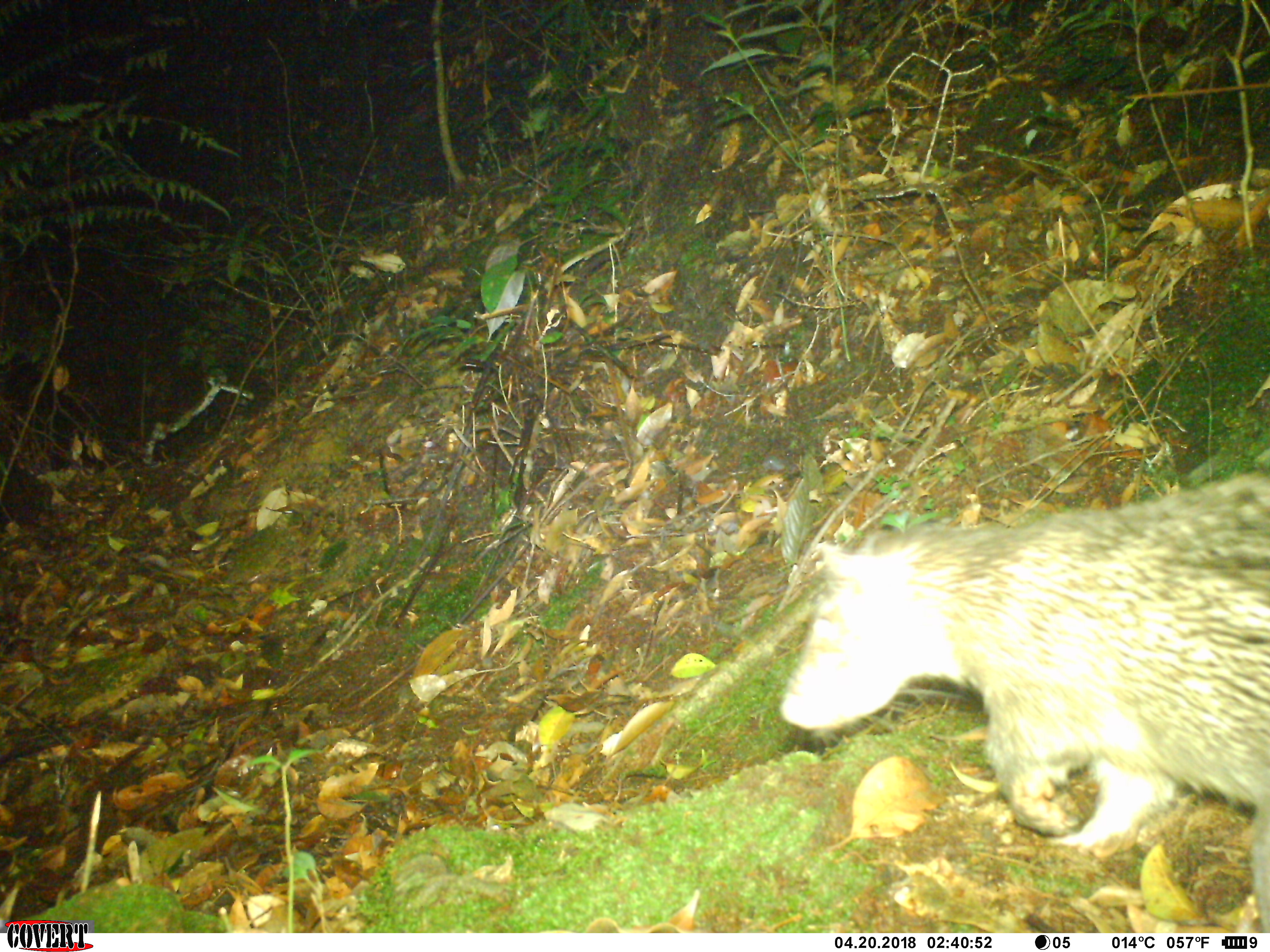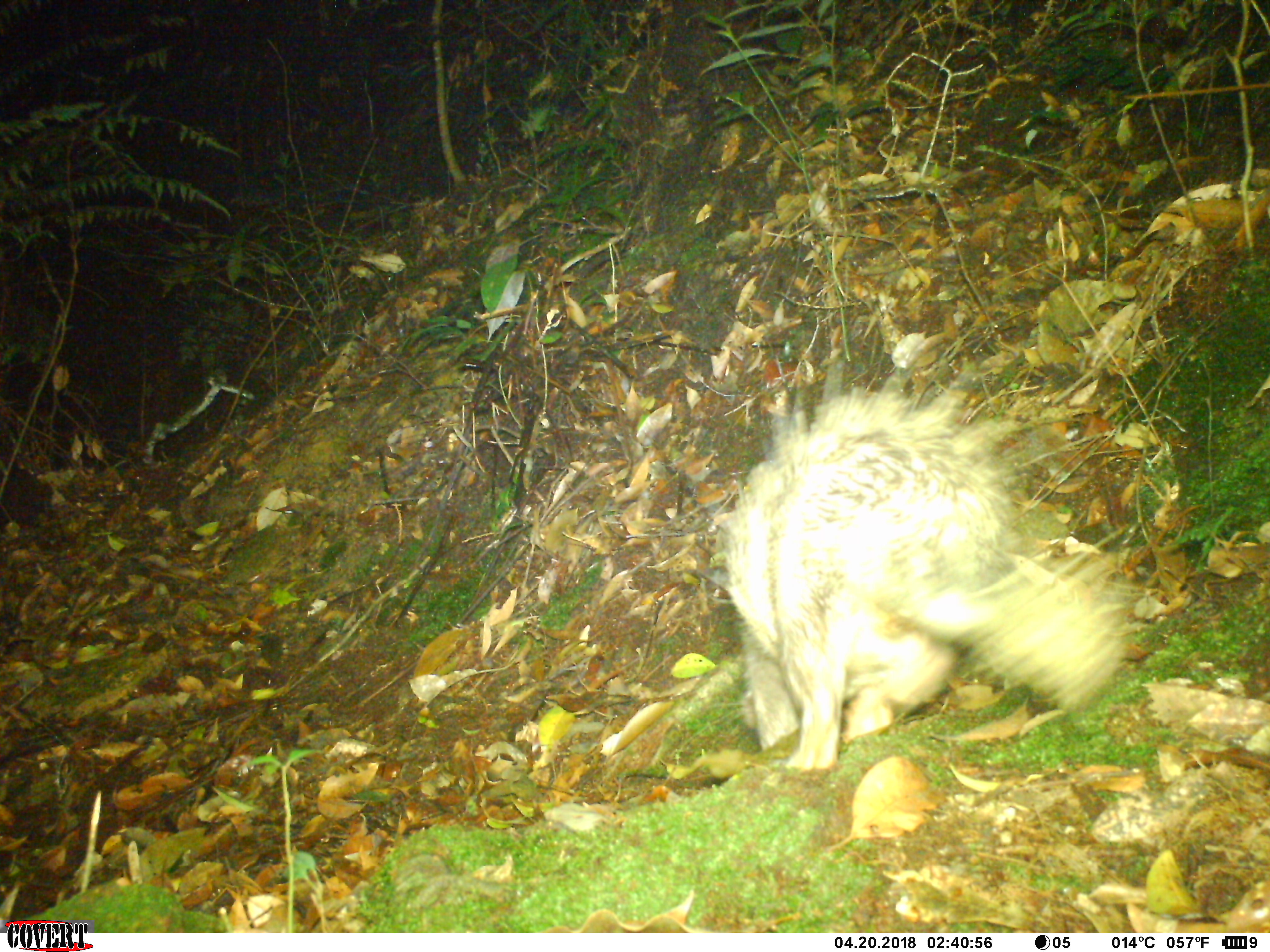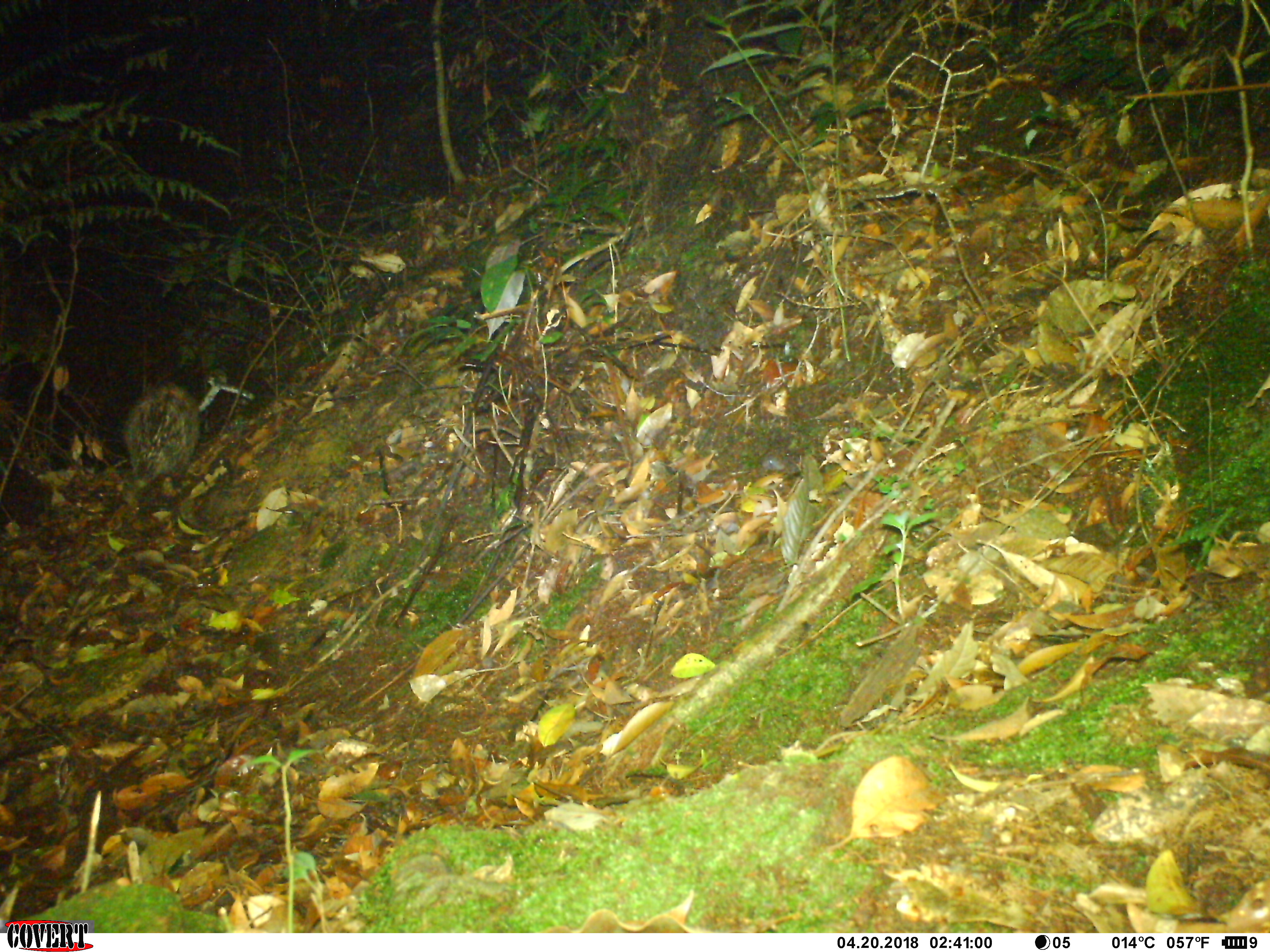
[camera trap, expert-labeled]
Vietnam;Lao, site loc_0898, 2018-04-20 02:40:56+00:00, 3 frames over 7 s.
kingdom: Animalia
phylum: Chordata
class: Mammalia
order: Rodentia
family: Hystricidae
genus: Atherurus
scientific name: Atherurus macrourus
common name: asiatic brush-tailed porcupine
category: asiatic brush tailed porcupine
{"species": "asiatic brush tailed porcupine (asiatic brush-tailed porcupine) (Atherurus macrourus)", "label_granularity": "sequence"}